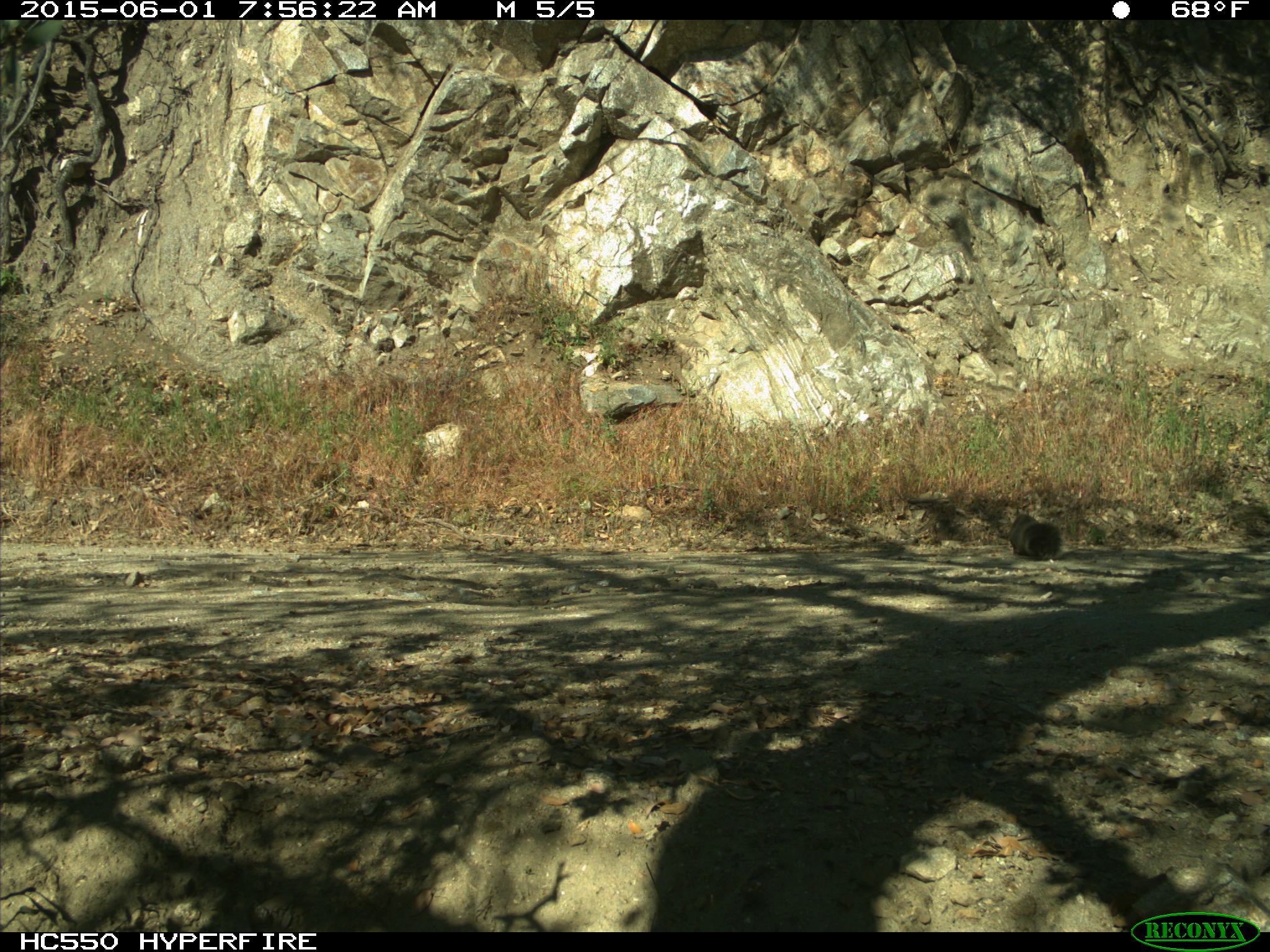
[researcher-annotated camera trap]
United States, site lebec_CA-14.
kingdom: Animalia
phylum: Chordata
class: Mammalia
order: Rodentia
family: Sciuridae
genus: Sciurus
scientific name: Sciurus carolinensis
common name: eastern gray squirrel